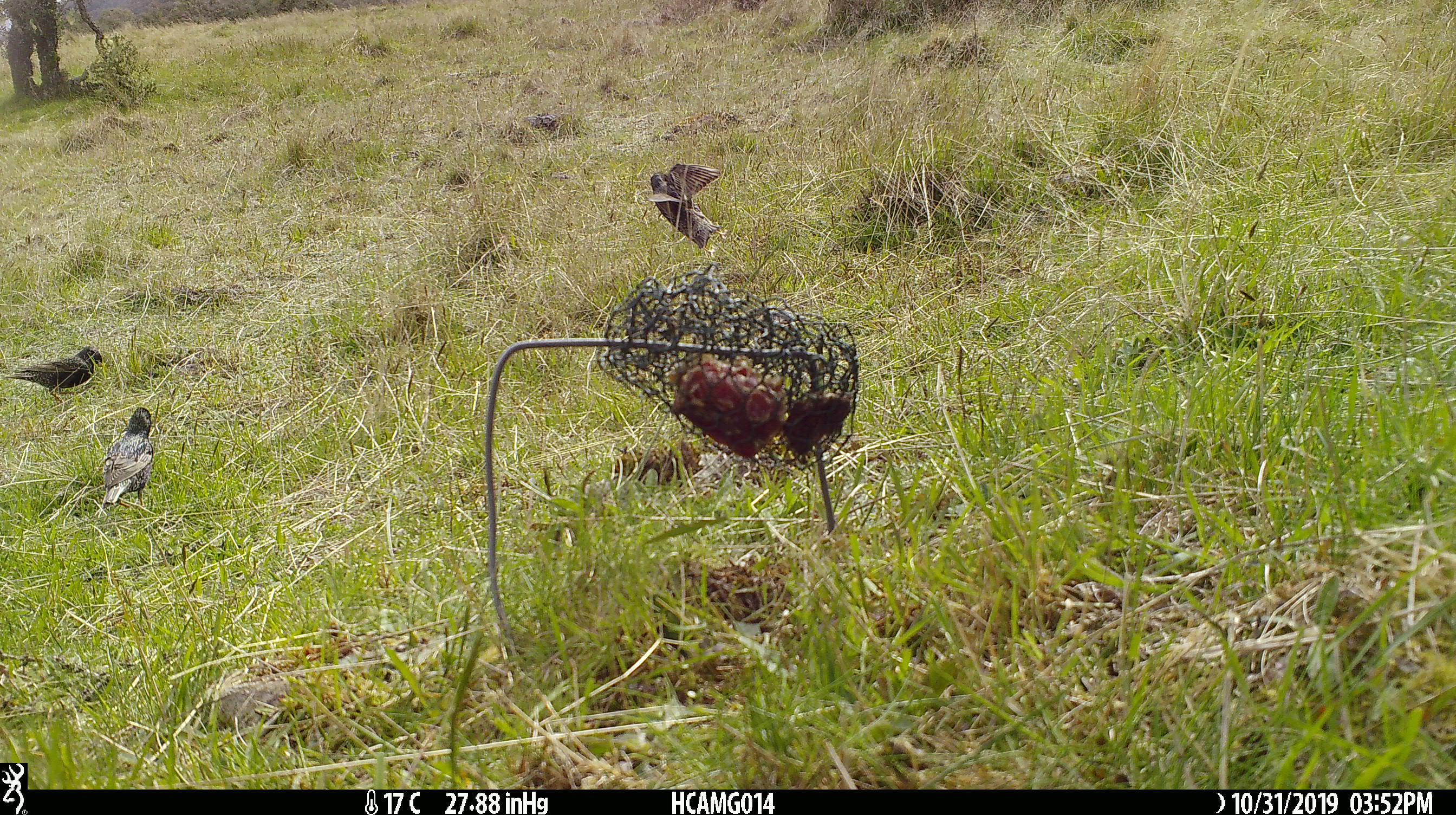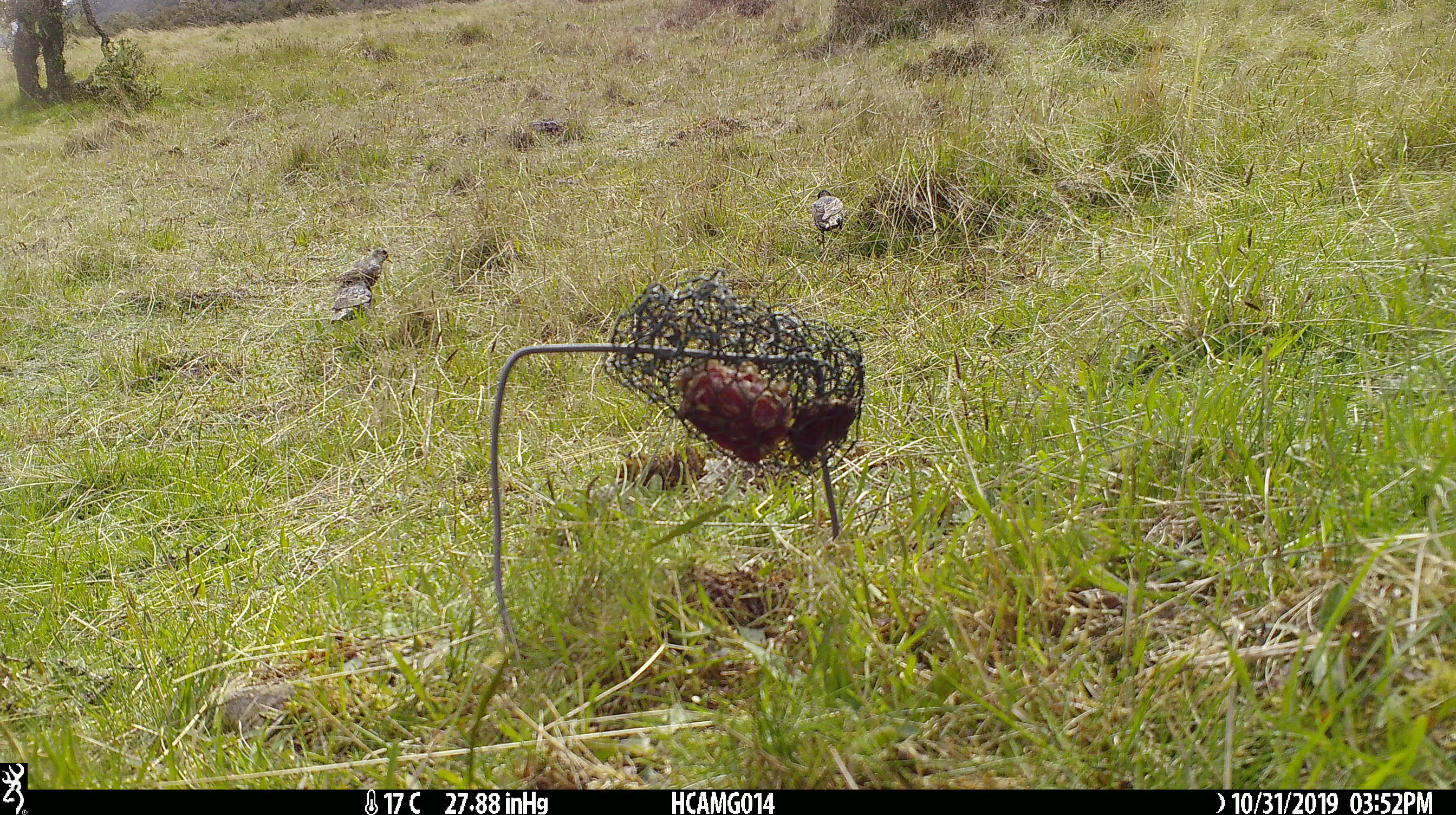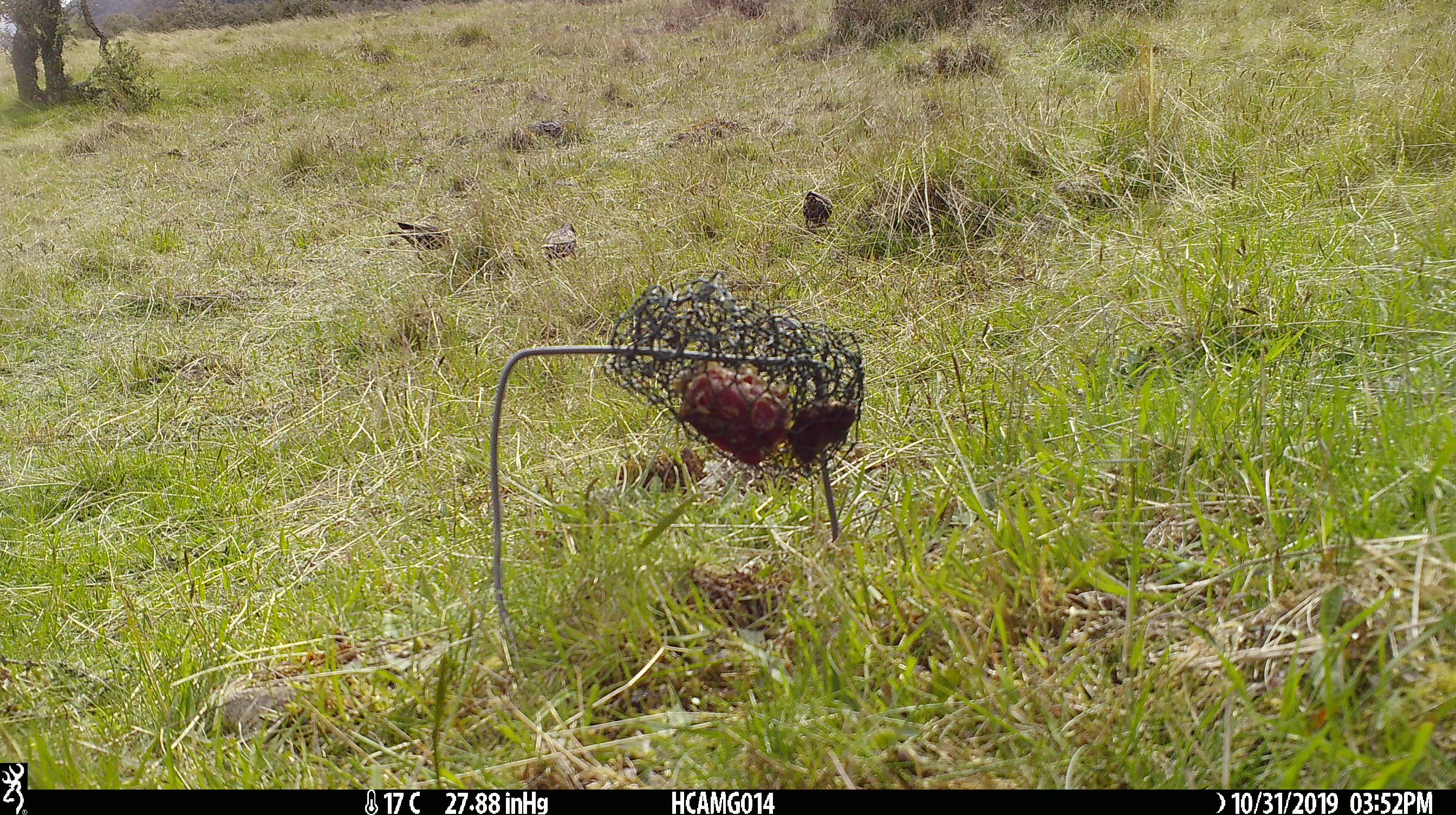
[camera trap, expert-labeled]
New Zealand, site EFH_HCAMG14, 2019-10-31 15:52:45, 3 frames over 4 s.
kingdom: Animalia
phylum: Chordata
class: Aves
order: Passeriformes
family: Sturnidae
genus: Sturnus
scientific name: Sturnus vulgaris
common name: european starling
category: starling